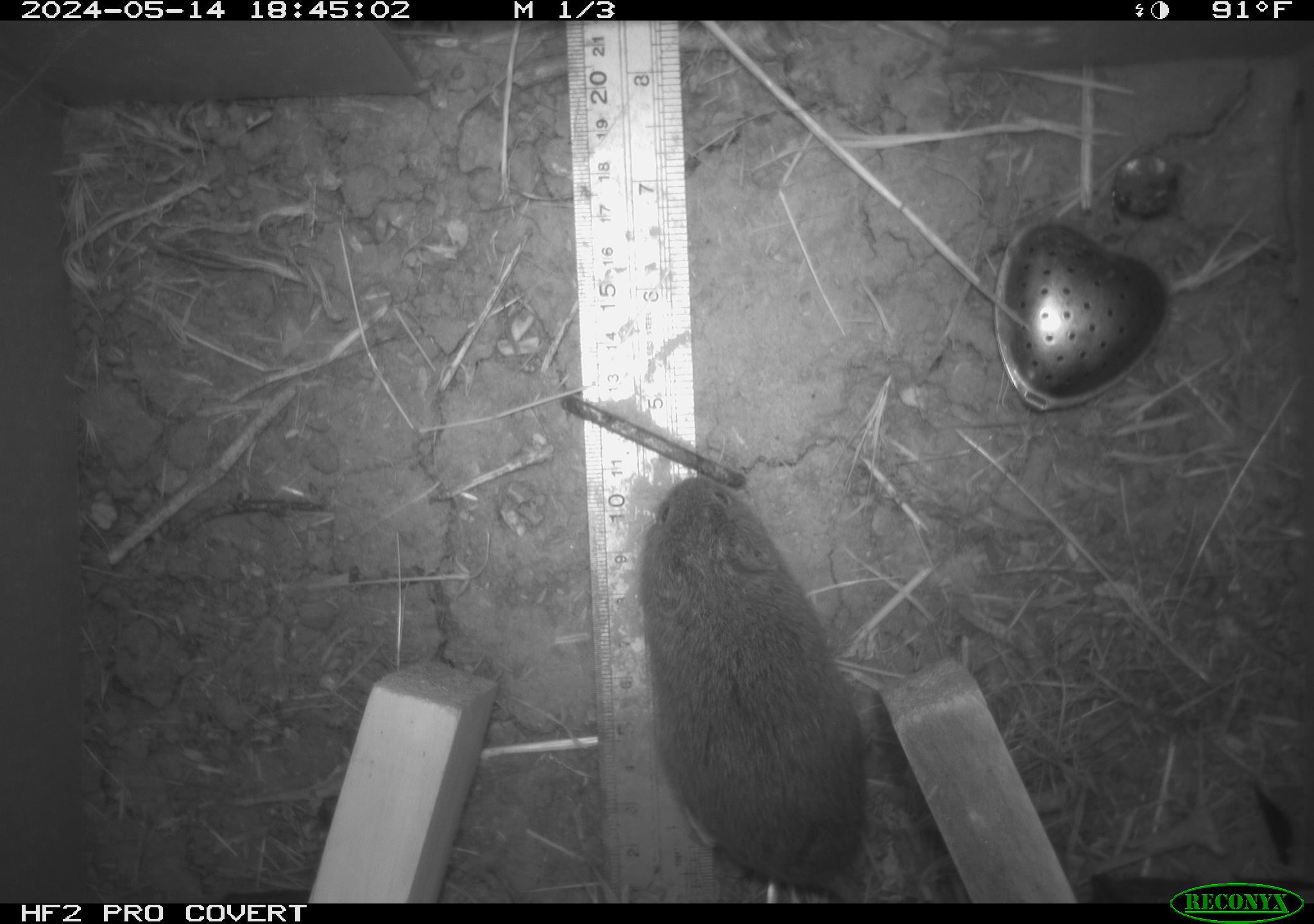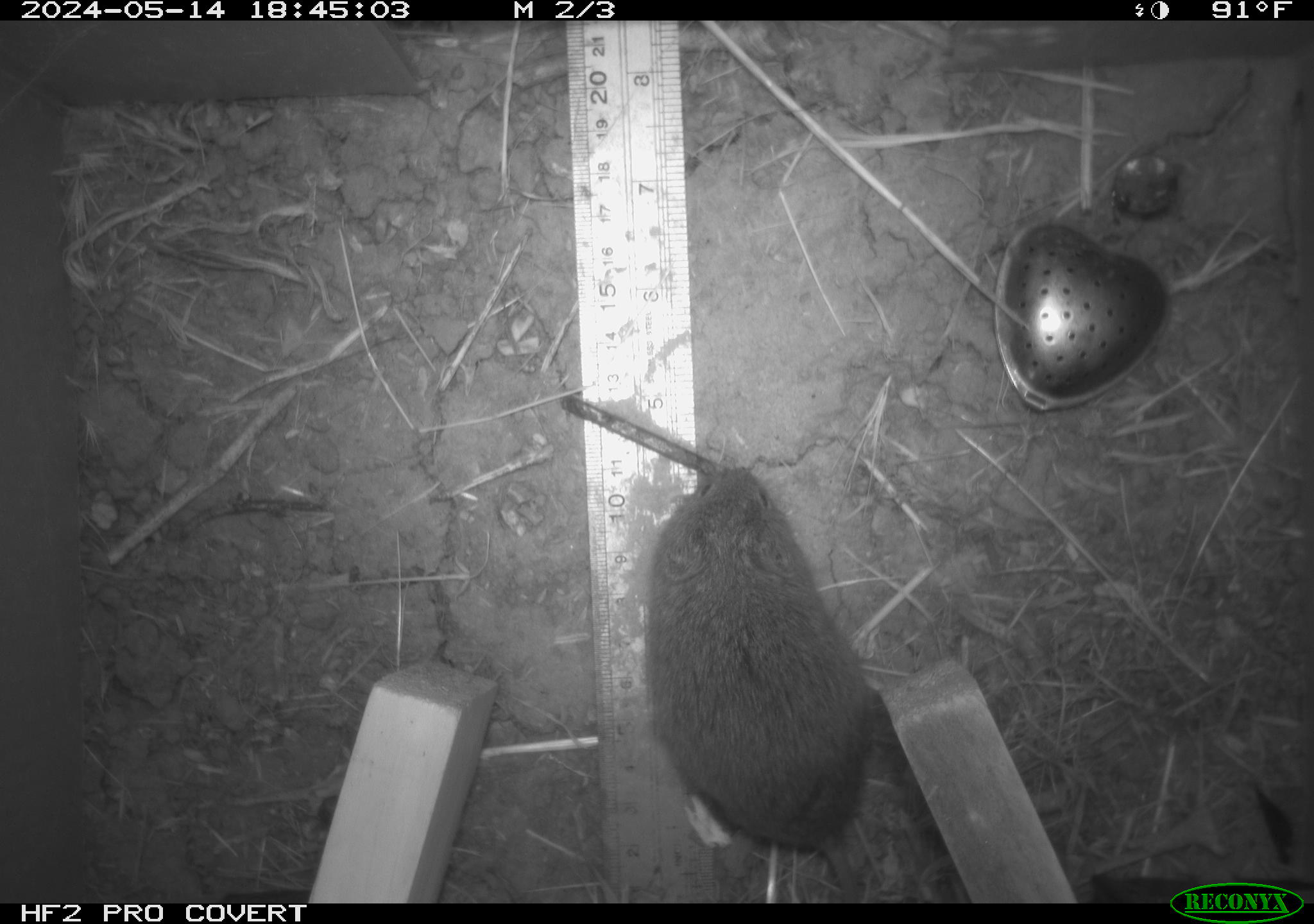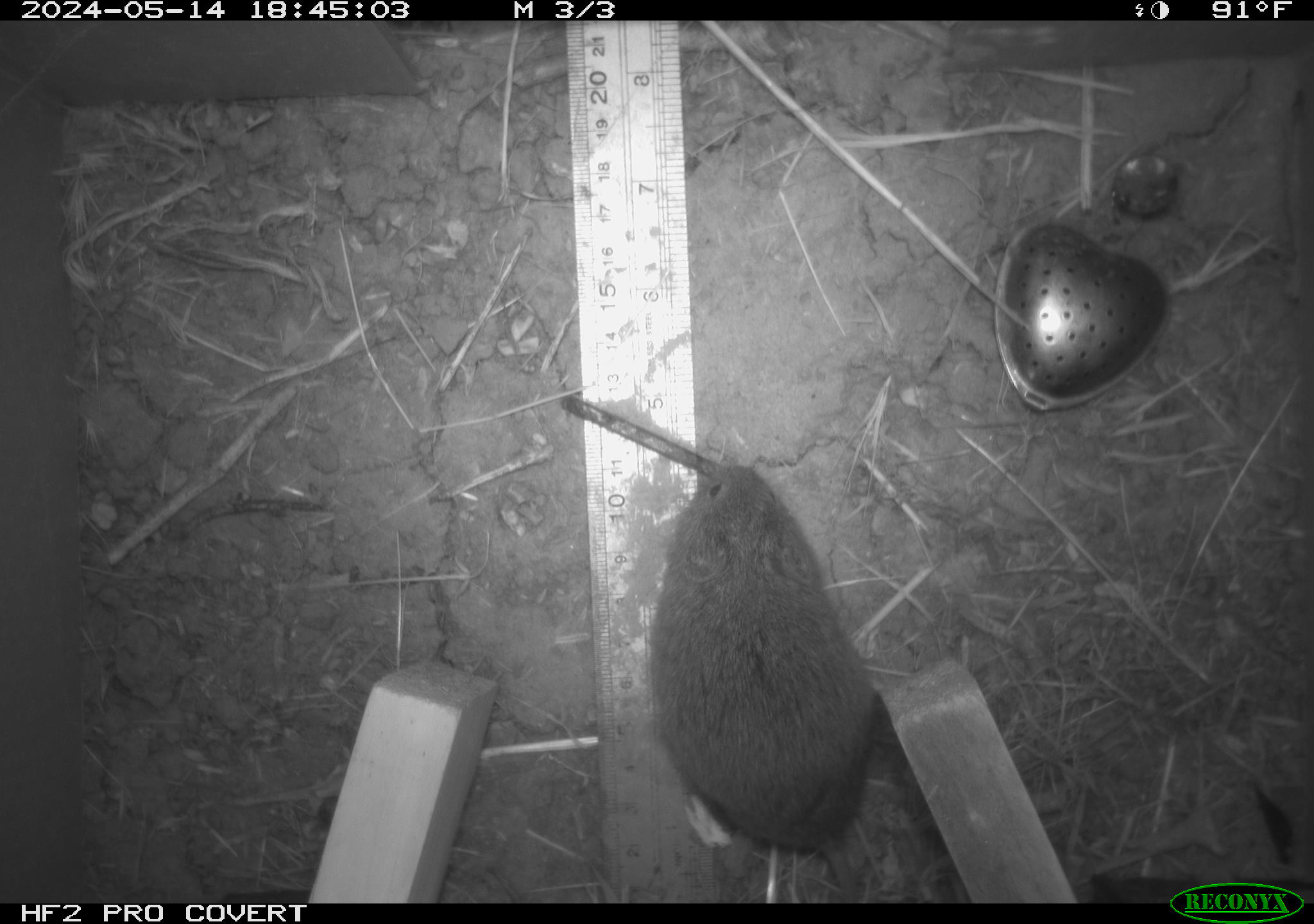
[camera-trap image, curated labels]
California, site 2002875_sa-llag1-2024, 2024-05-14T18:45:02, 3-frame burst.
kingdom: Animalia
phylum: Chordata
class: Mammalia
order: Rodentia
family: Cricetidae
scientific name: Arvicolinae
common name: voles, lemmings, and muskrats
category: arvicolinae subfamily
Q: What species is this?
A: Arvicolinae subfamily (voles, lemmings, and muskrats) (Arvicolinae).